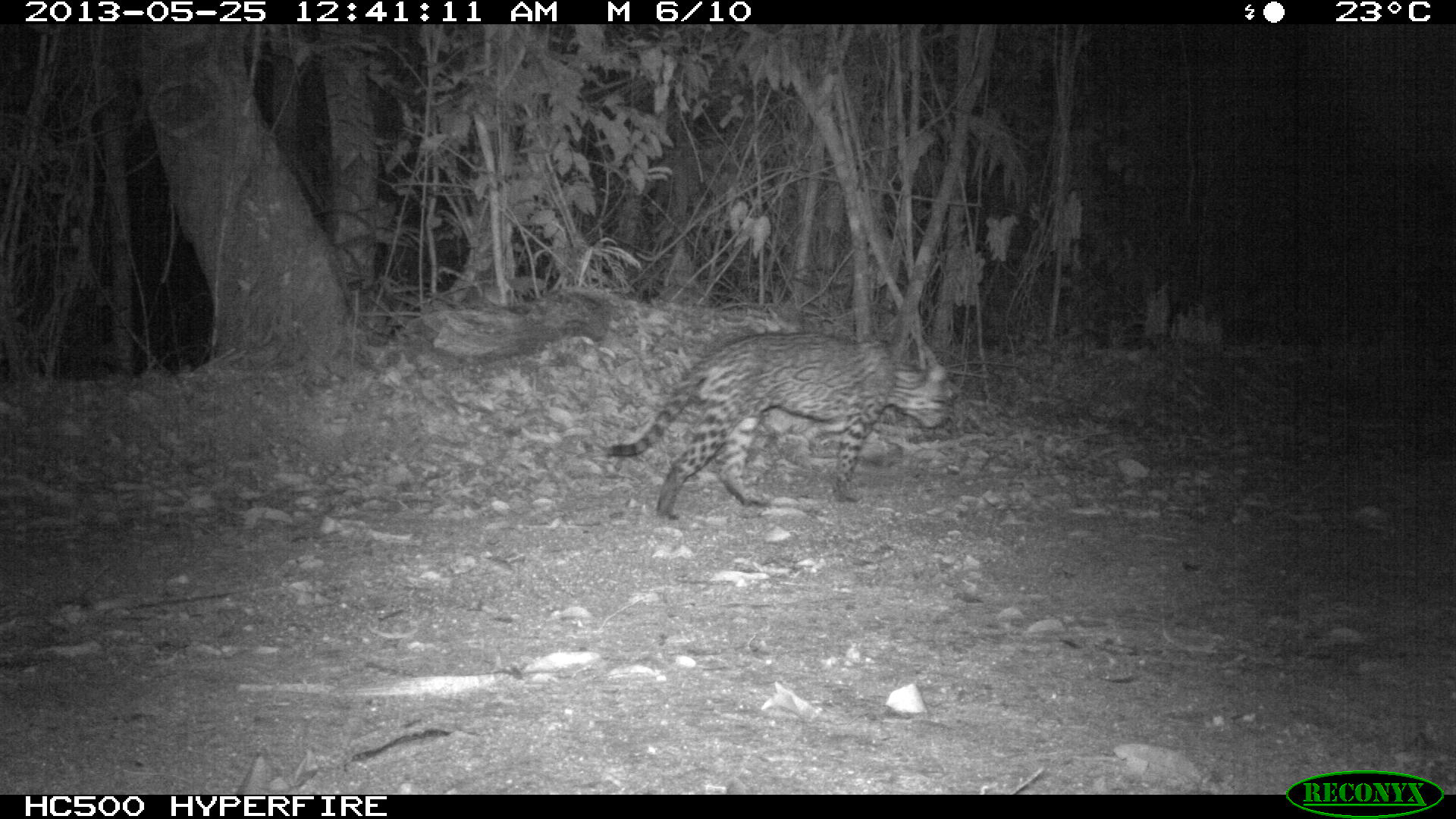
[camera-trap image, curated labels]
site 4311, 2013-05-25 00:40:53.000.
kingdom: Animalia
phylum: Chordata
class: Mammalia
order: Carnivora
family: Felidae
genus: Leopardus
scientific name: Leopardus pardalis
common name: ocelot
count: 1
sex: male